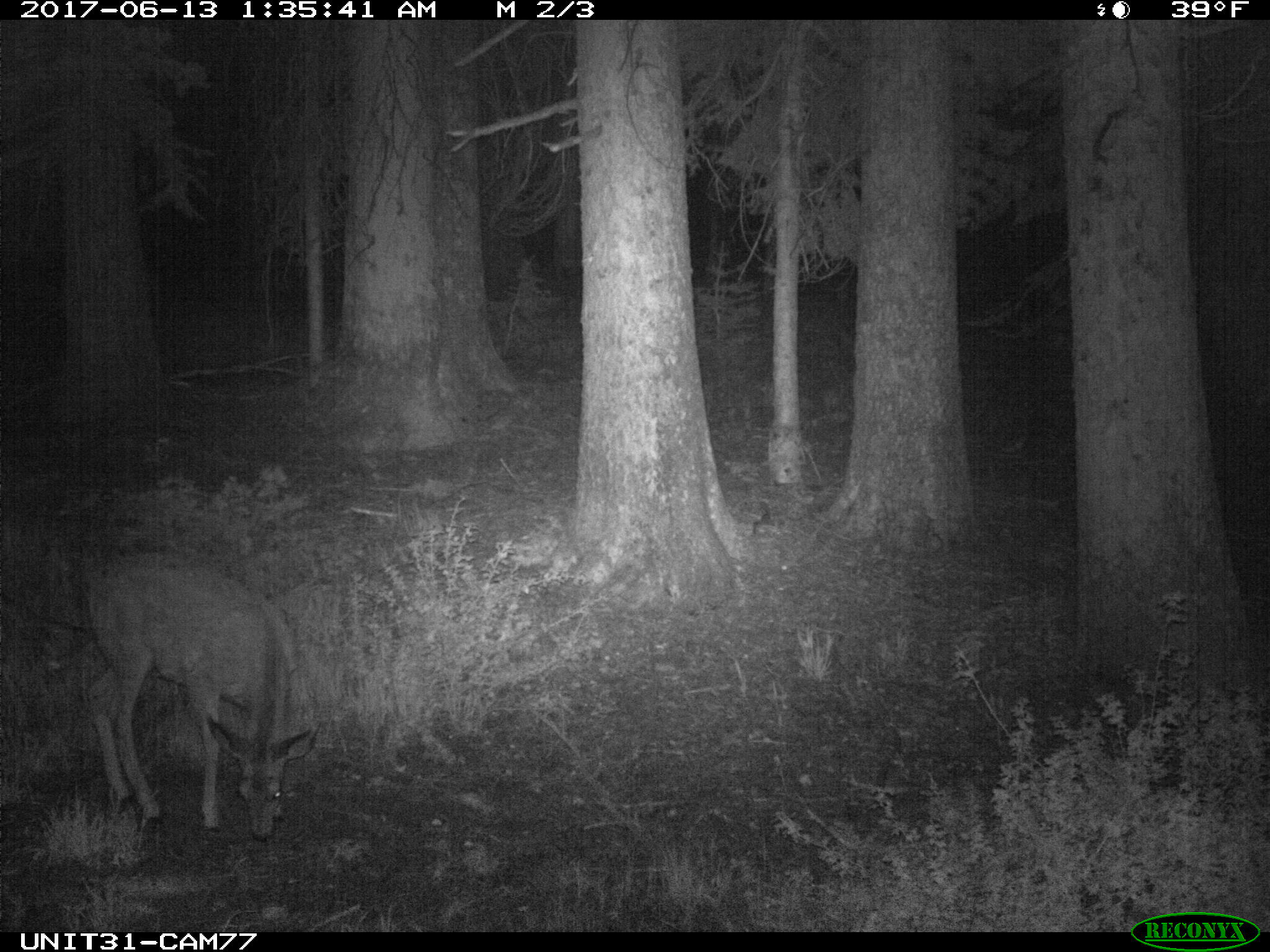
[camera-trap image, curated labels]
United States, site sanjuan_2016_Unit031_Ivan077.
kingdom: Animalia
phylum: Chordata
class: Mammalia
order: Artiodactyla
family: Cervidae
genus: Odocoileus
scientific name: Odocoileus hemionus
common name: mule deer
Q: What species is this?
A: Odocoileus hemionus (mule deer).